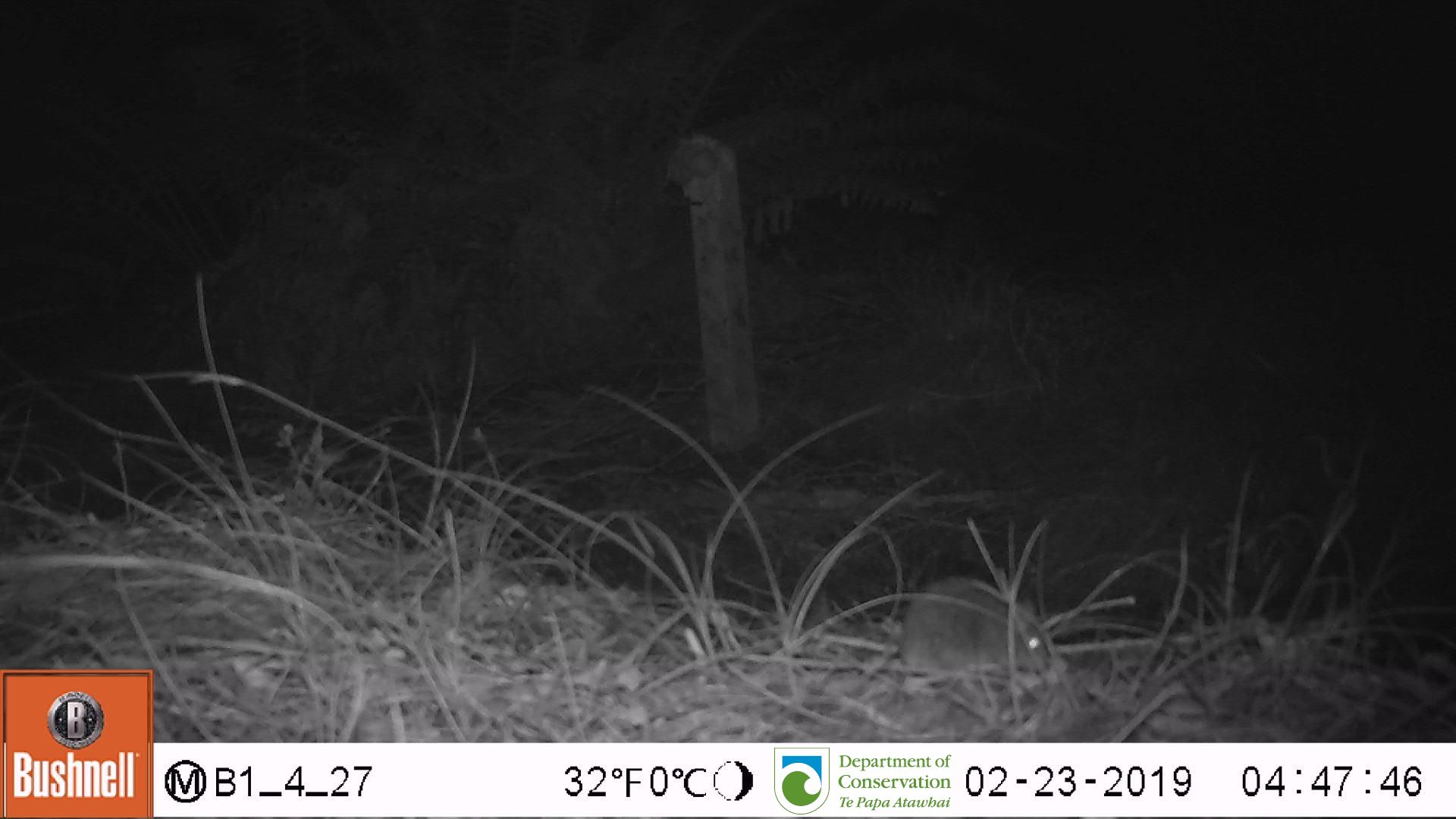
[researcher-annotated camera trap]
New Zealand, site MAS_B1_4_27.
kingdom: Animalia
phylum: Chordata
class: Mammalia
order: Rodentia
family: Muridae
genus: Mus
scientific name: Mus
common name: mouse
Mouse (Mus).